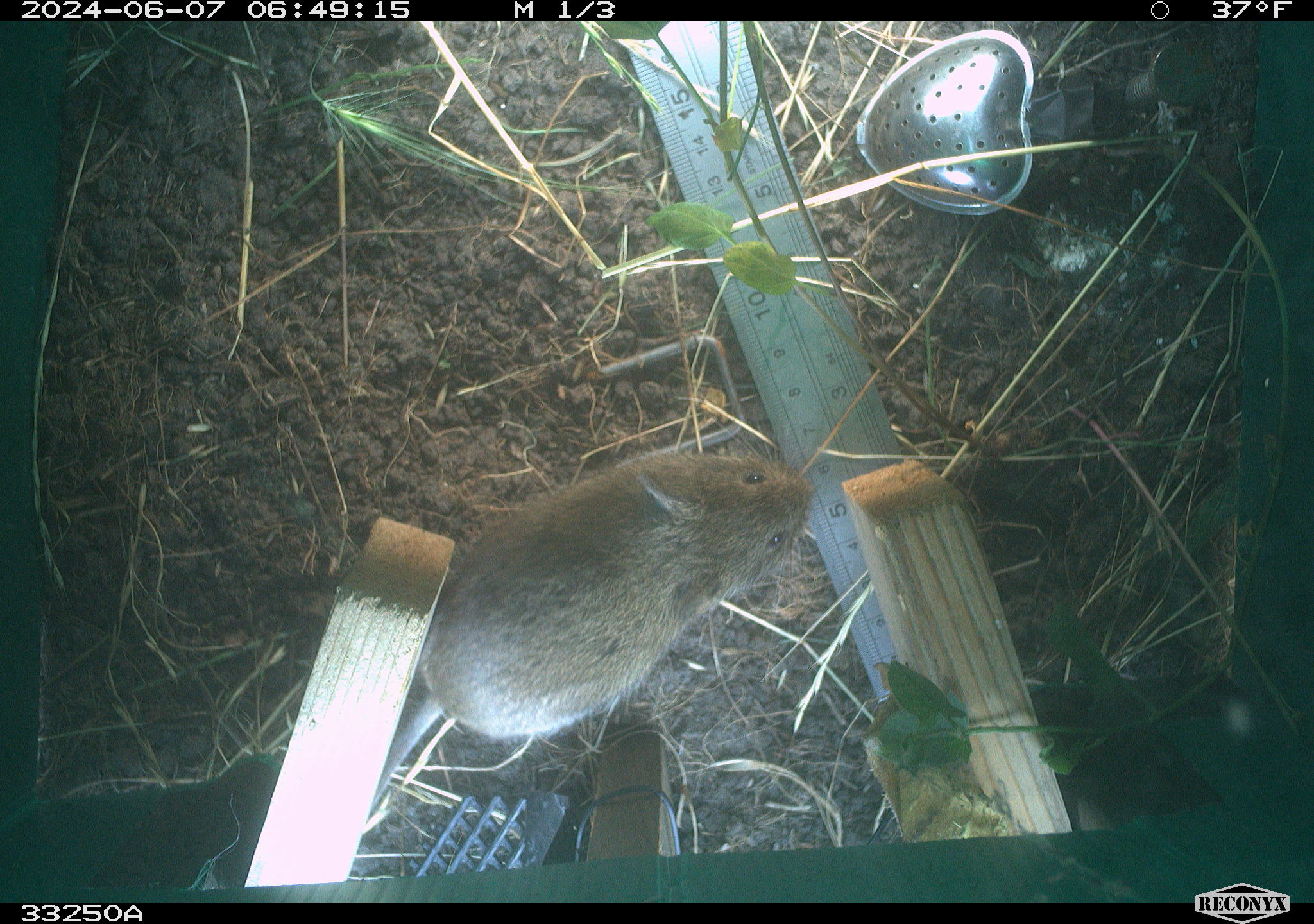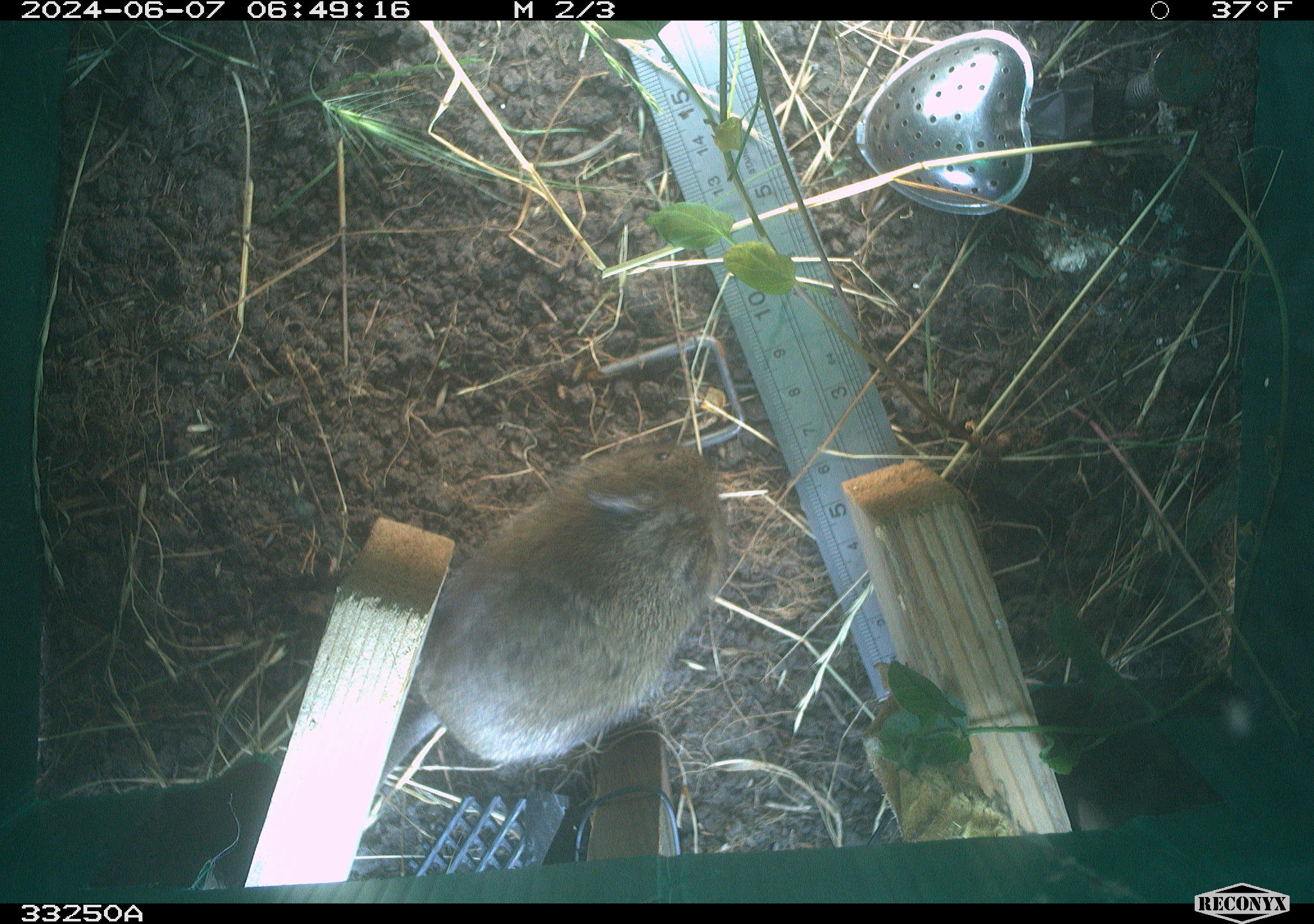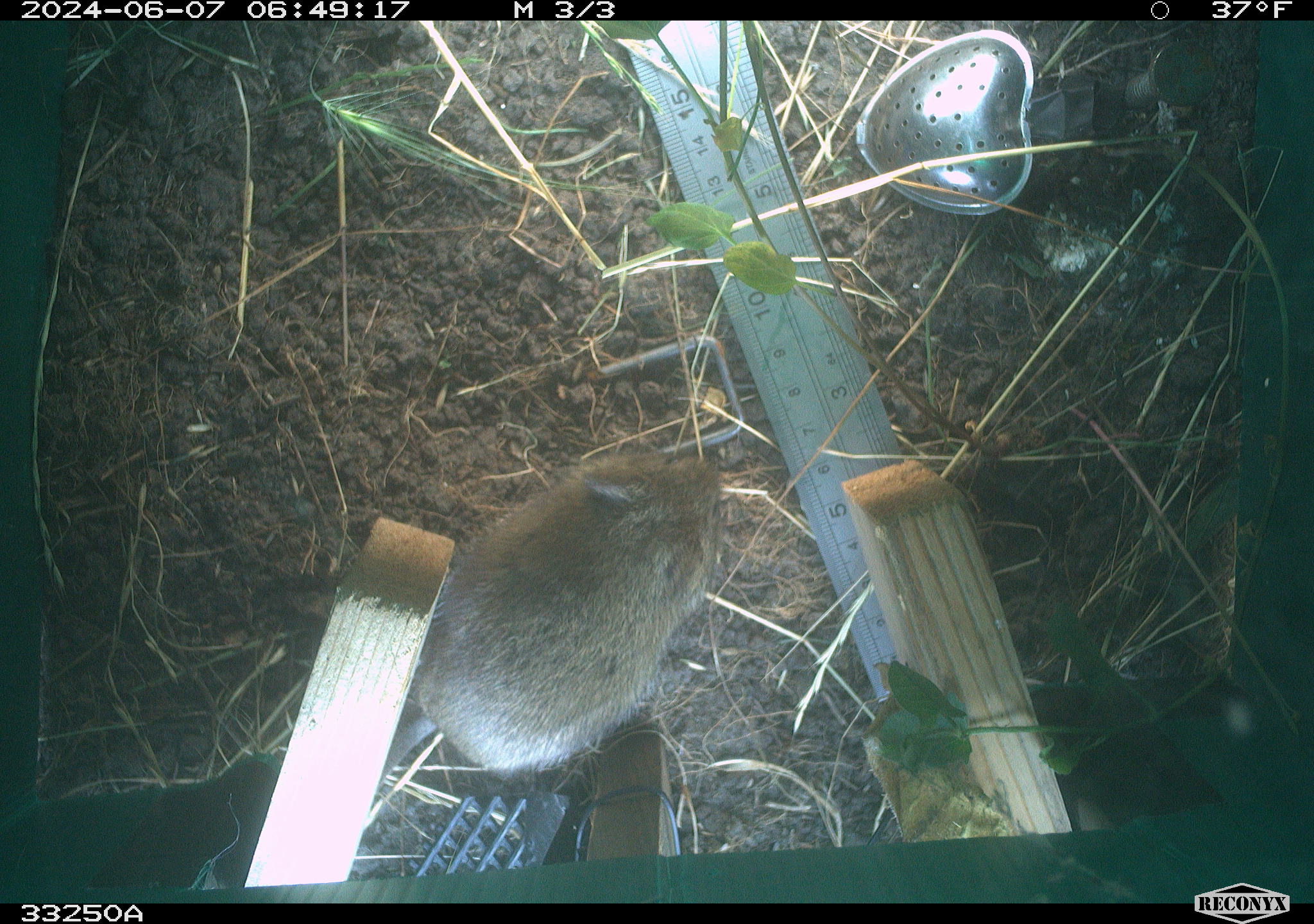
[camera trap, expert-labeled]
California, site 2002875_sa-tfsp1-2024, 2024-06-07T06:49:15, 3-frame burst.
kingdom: Animalia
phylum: Chordata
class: Mammalia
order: Rodentia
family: Cricetidae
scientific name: Arvicolinae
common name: voles, lemmings, and muskrats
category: arvicolinae subfamily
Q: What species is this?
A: Arvicolinae subfamily (voles, lemmings, and muskrats) (Arvicolinae).